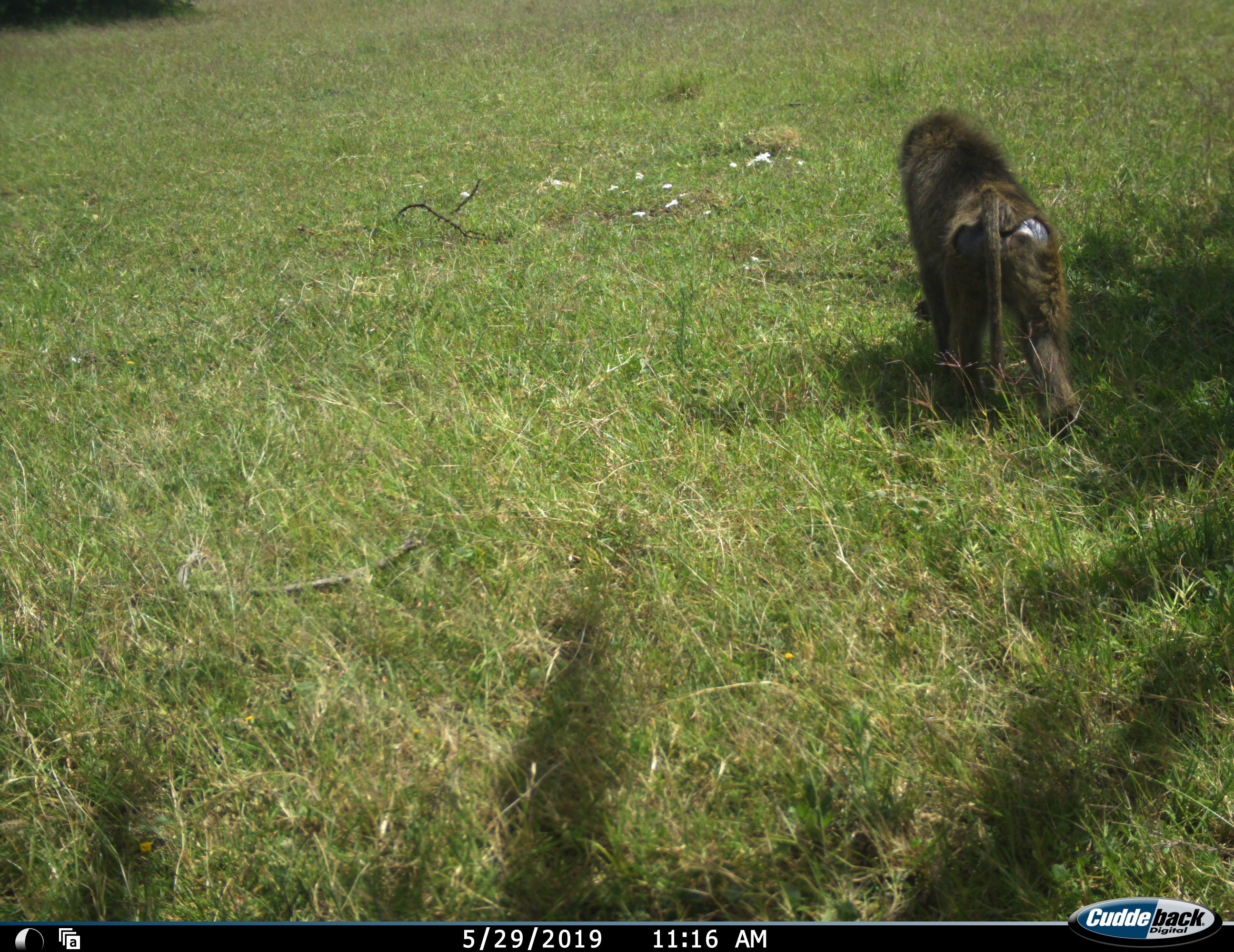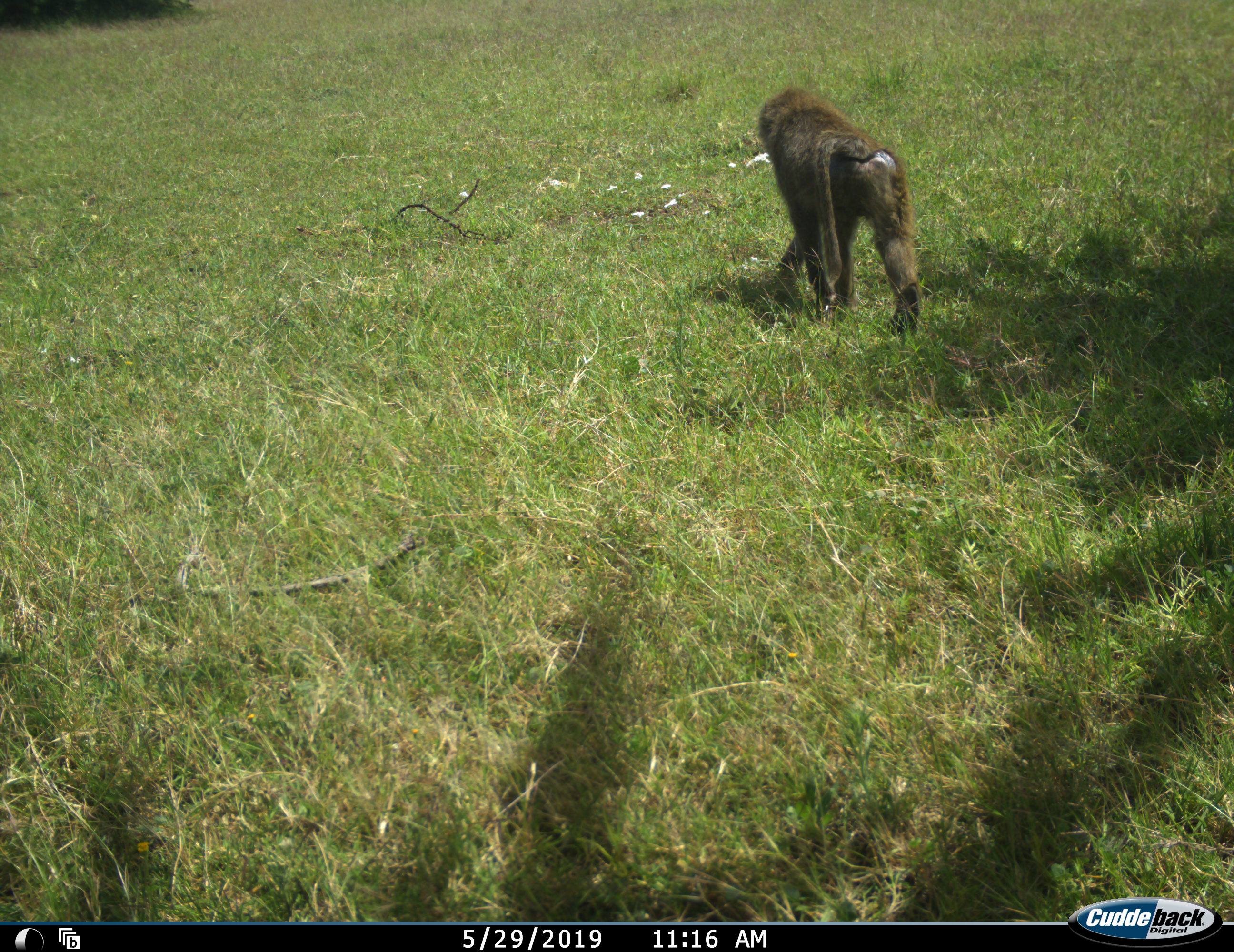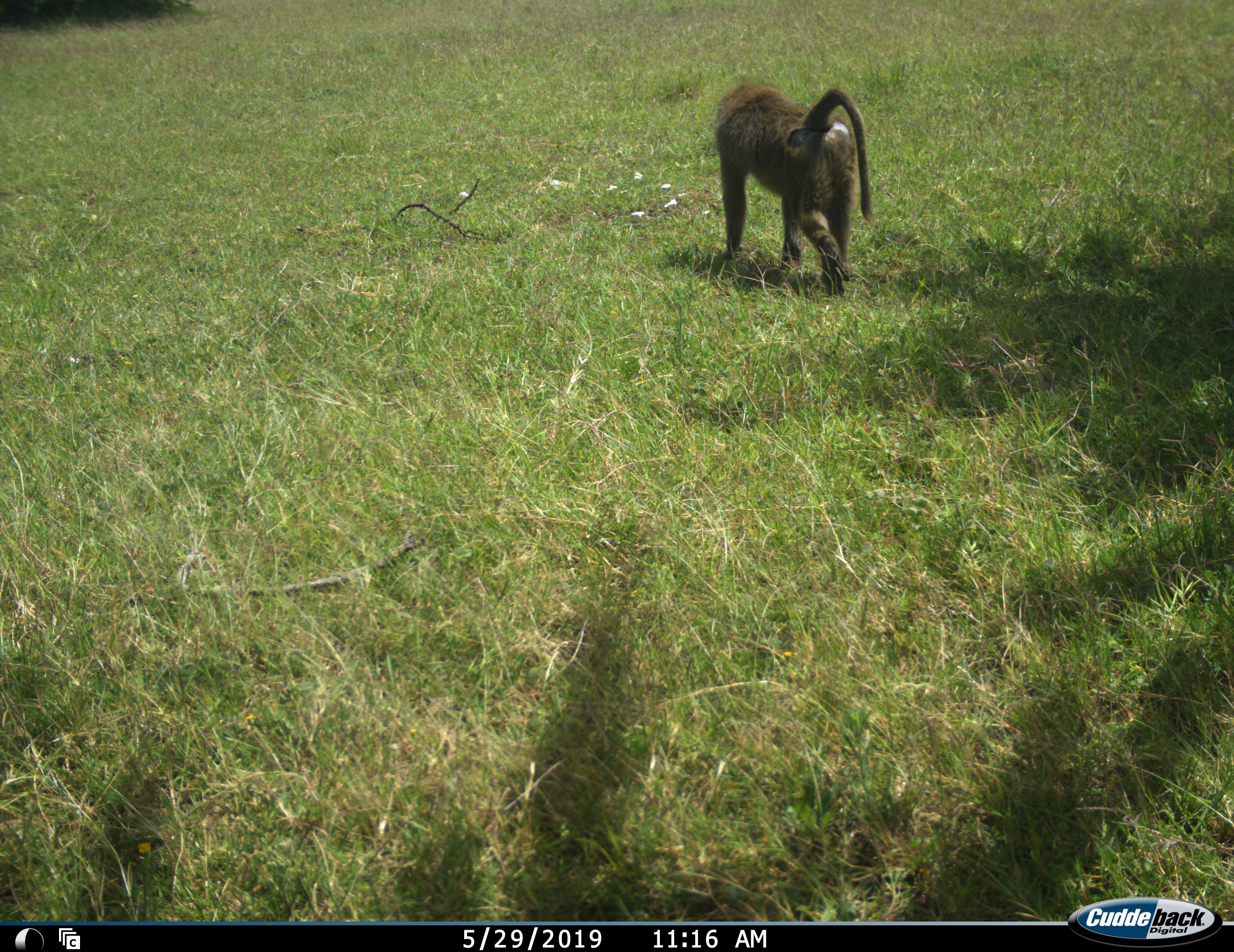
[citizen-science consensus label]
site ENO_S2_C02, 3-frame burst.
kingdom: Animalia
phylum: Chordata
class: Mammalia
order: Primates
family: Cercopithecidae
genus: Papio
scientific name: Papio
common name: baboon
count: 1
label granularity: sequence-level